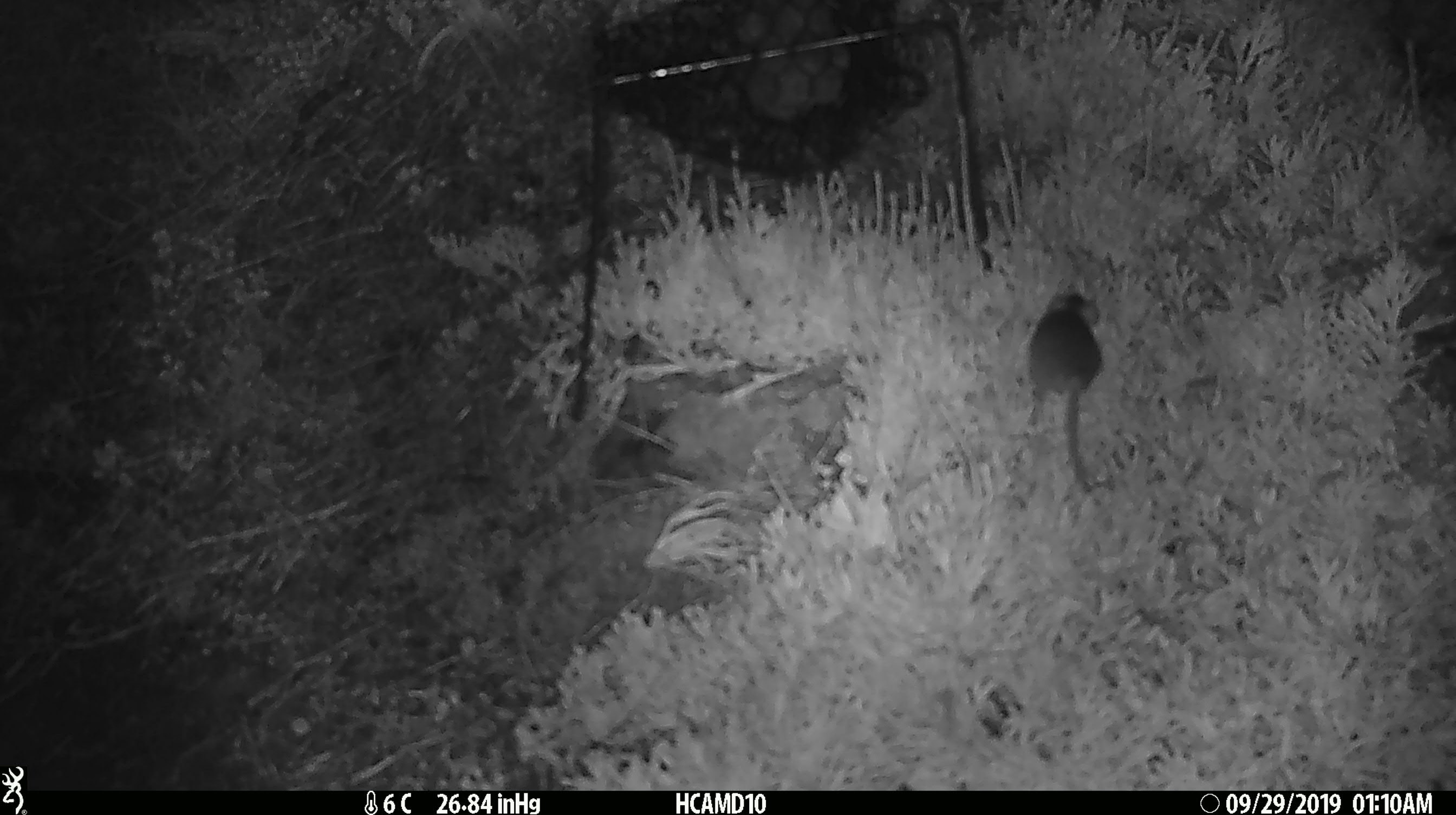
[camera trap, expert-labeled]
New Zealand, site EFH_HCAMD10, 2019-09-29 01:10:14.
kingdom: Animalia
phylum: Chordata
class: Mammalia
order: Rodentia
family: Muridae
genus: Mus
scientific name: Mus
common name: mouse